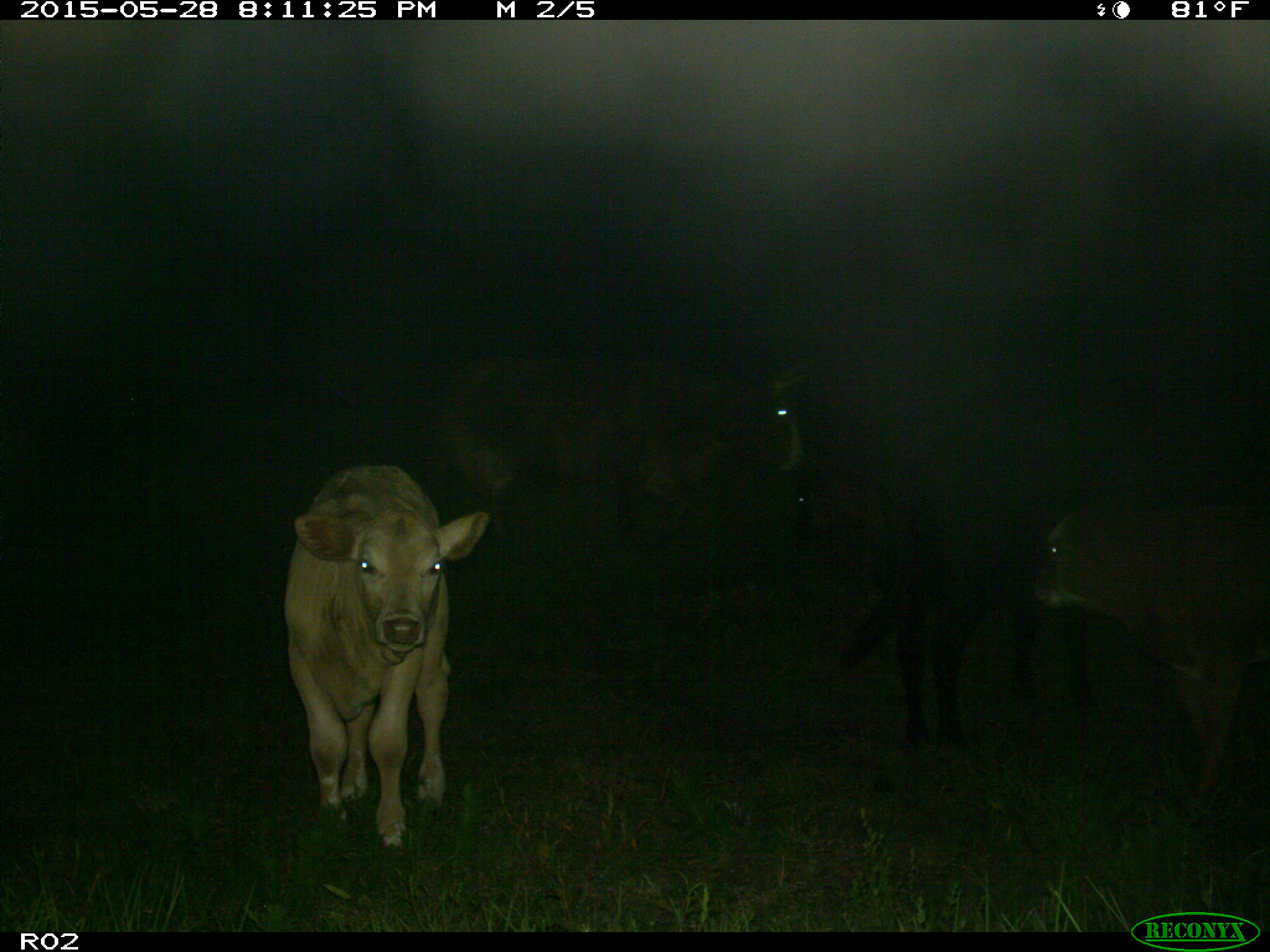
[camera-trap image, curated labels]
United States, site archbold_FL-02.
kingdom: Animalia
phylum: Chordata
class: Mammalia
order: Artiodactyla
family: Bovidae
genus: Bos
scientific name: Bos taurus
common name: domestic cow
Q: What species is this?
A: Bos taurus (domestic cow).